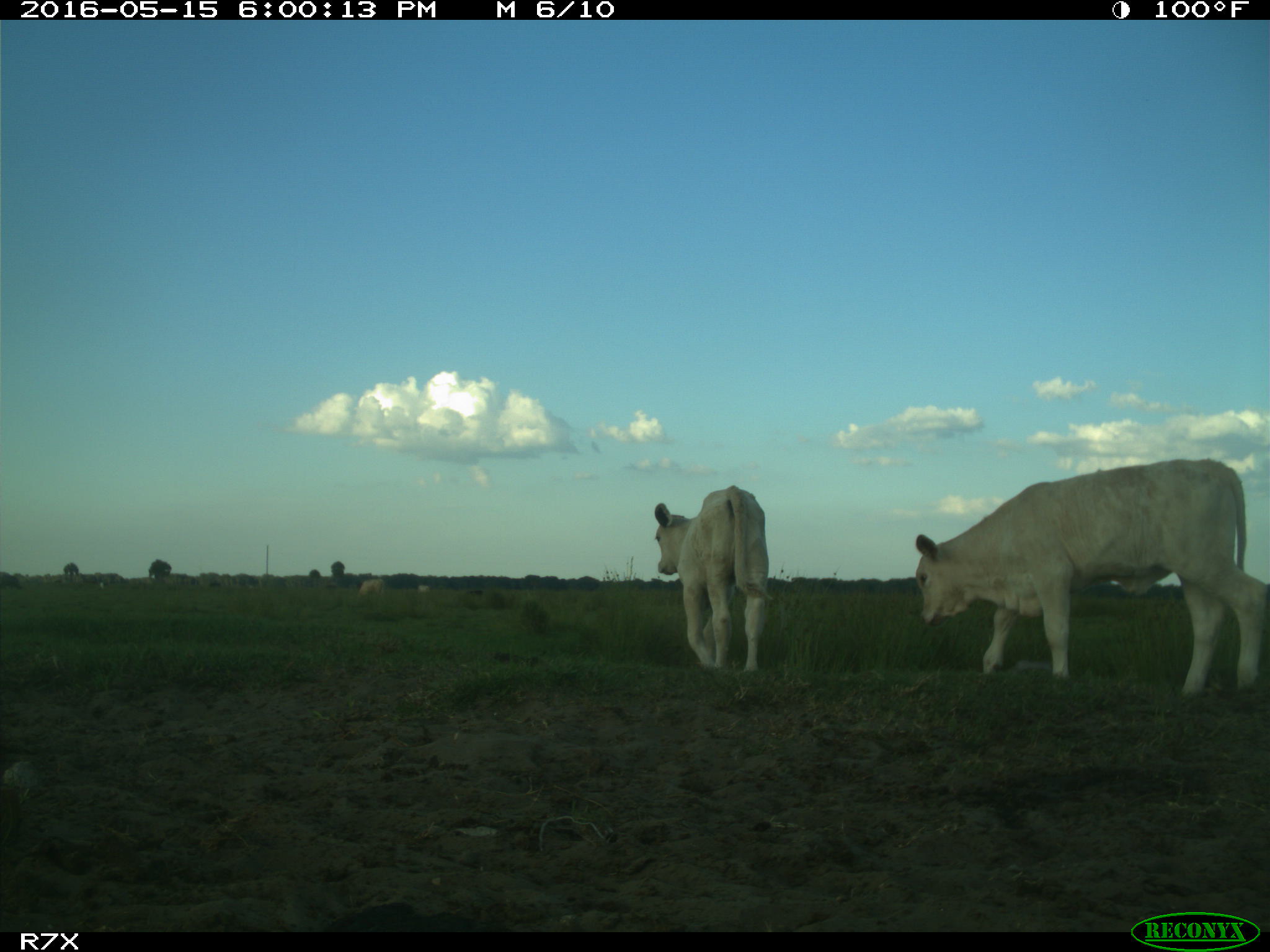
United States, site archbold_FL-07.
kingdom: Animalia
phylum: Chordata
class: Mammalia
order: Artiodactyla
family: Bovidae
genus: Bos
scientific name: Bos taurus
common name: domestic cow